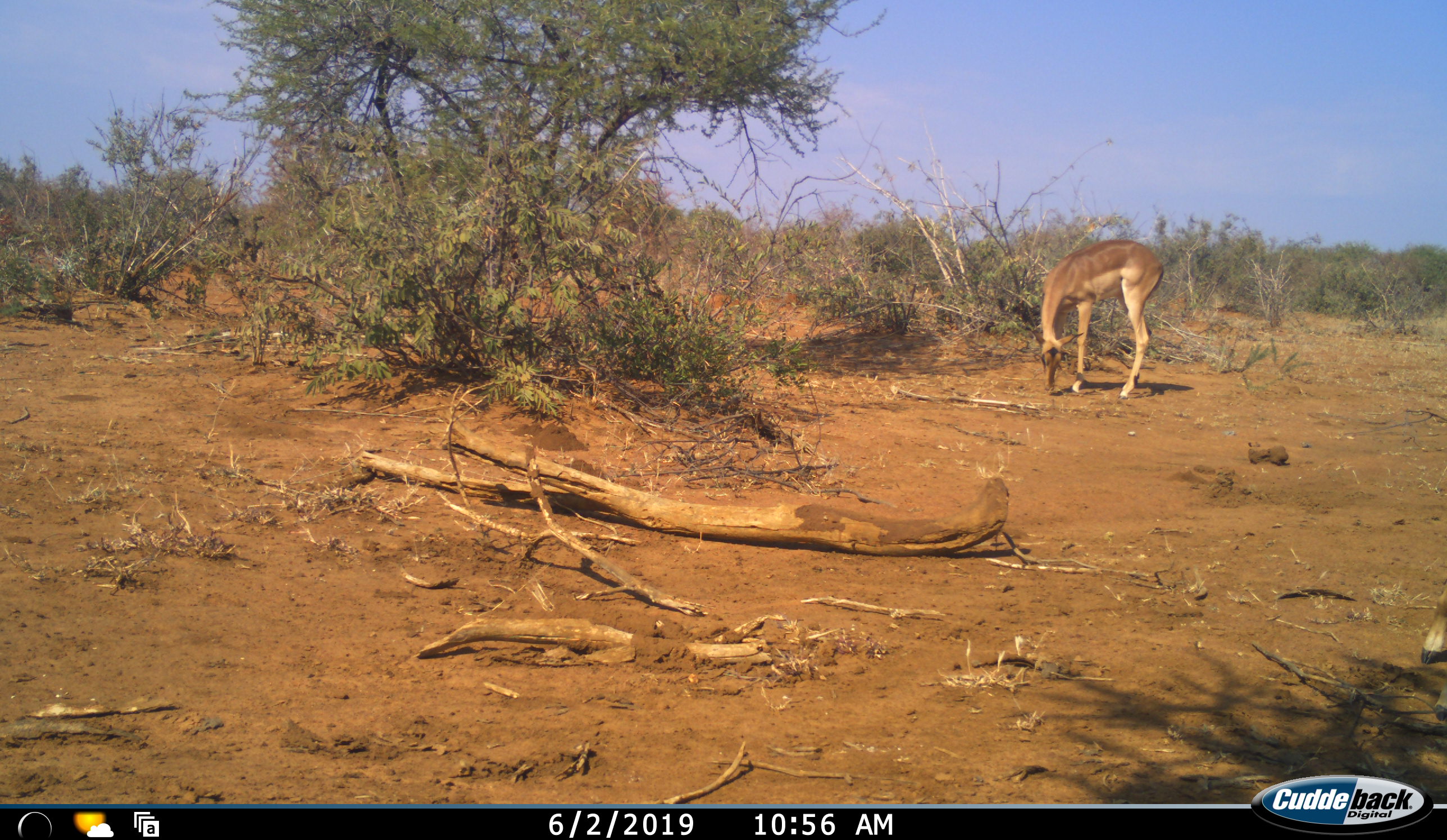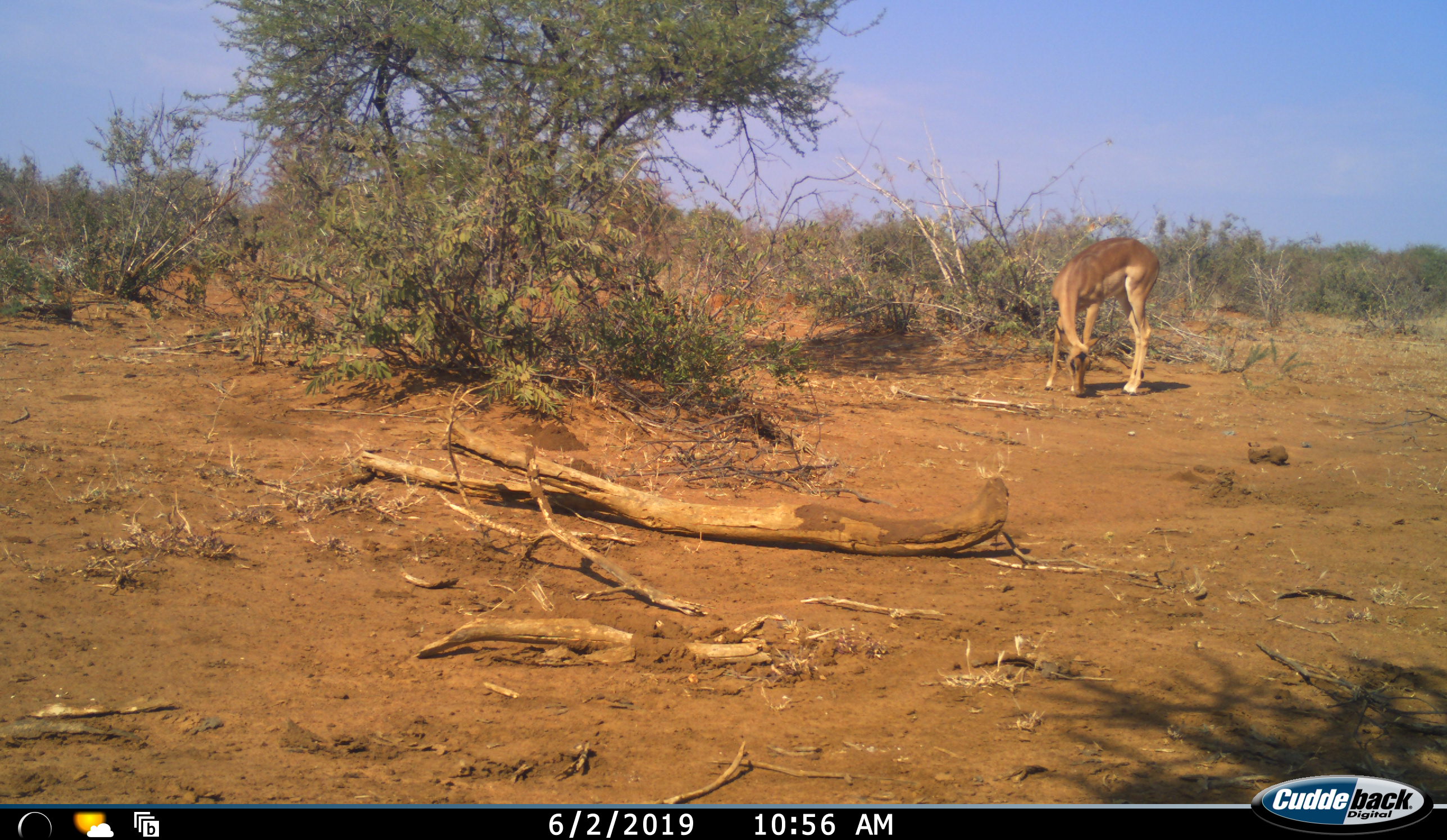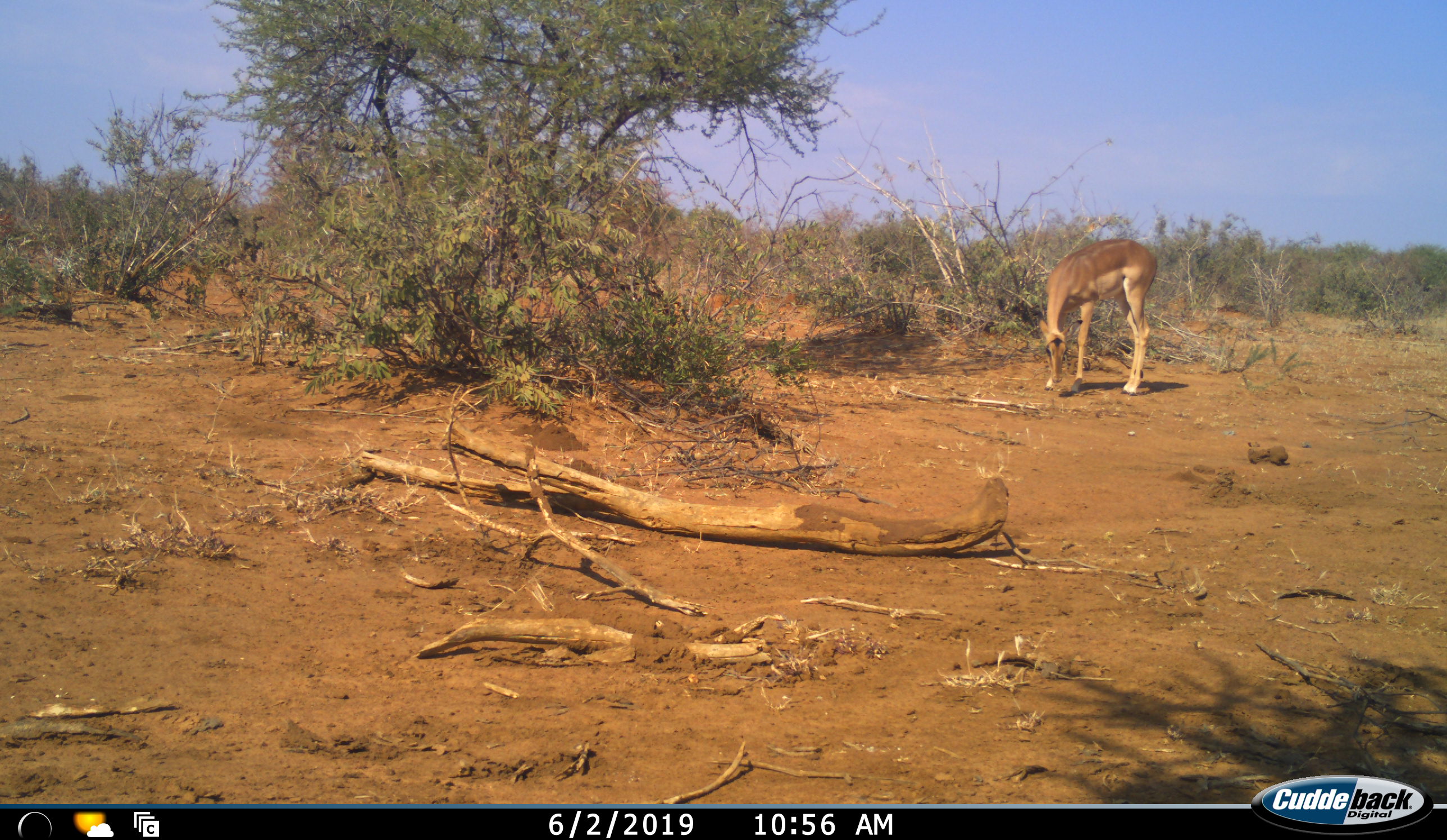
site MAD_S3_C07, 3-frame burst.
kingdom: Animalia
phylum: Chordata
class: Mammalia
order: Artiodactyla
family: Bovidae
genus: Aepyceros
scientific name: Aepyceros melampus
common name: impala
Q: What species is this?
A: Impala (Aepyceros melampus).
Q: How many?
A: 1.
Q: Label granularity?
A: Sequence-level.